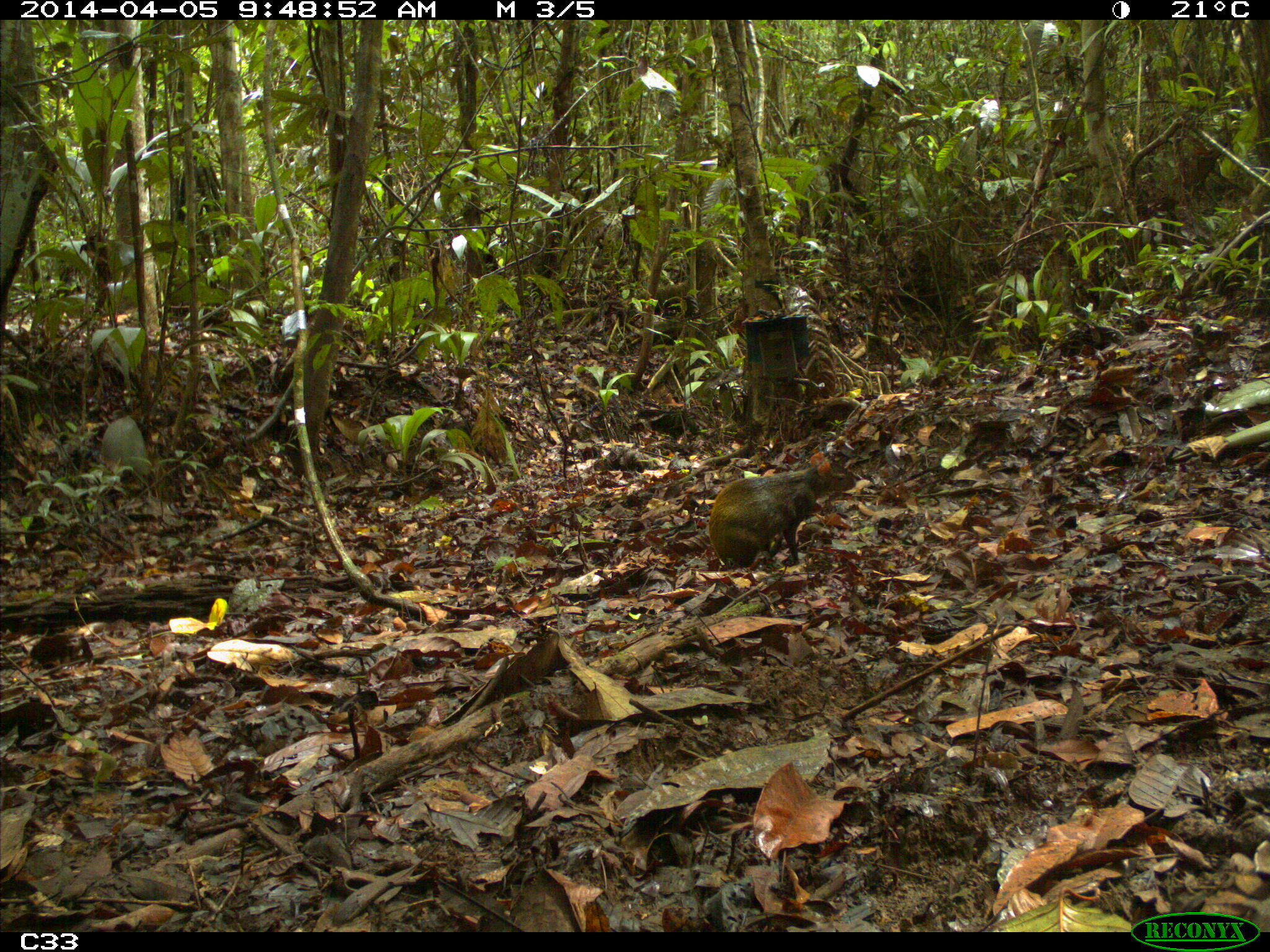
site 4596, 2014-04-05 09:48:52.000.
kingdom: Animalia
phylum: Chordata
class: Mammalia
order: Rodentia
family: Dasyproctidae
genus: Dasyprocta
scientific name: Dasyprocta leporina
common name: red-rumped agouti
Dasyprocta leporina (red-rumped agouti), count 1, age adult.